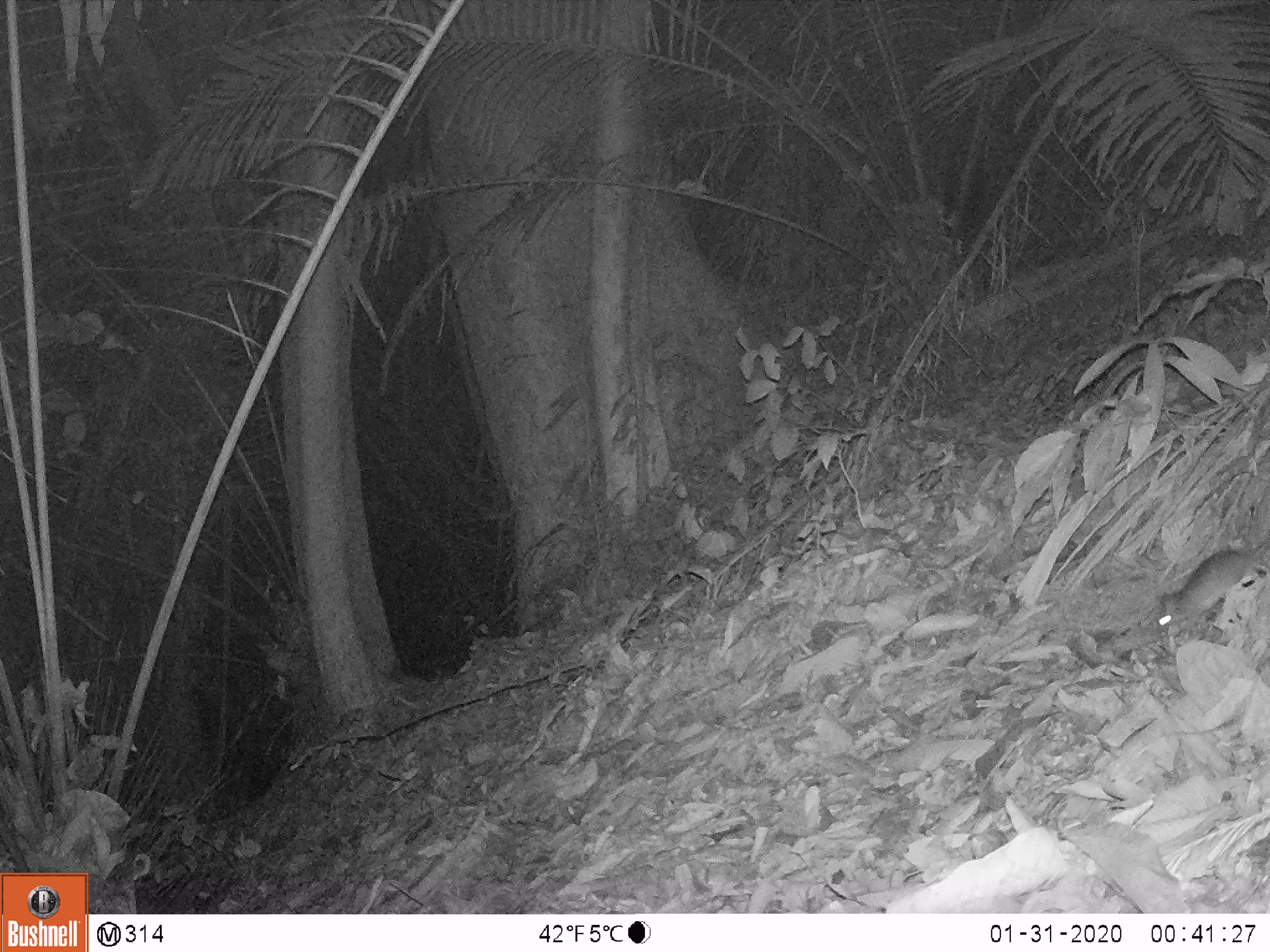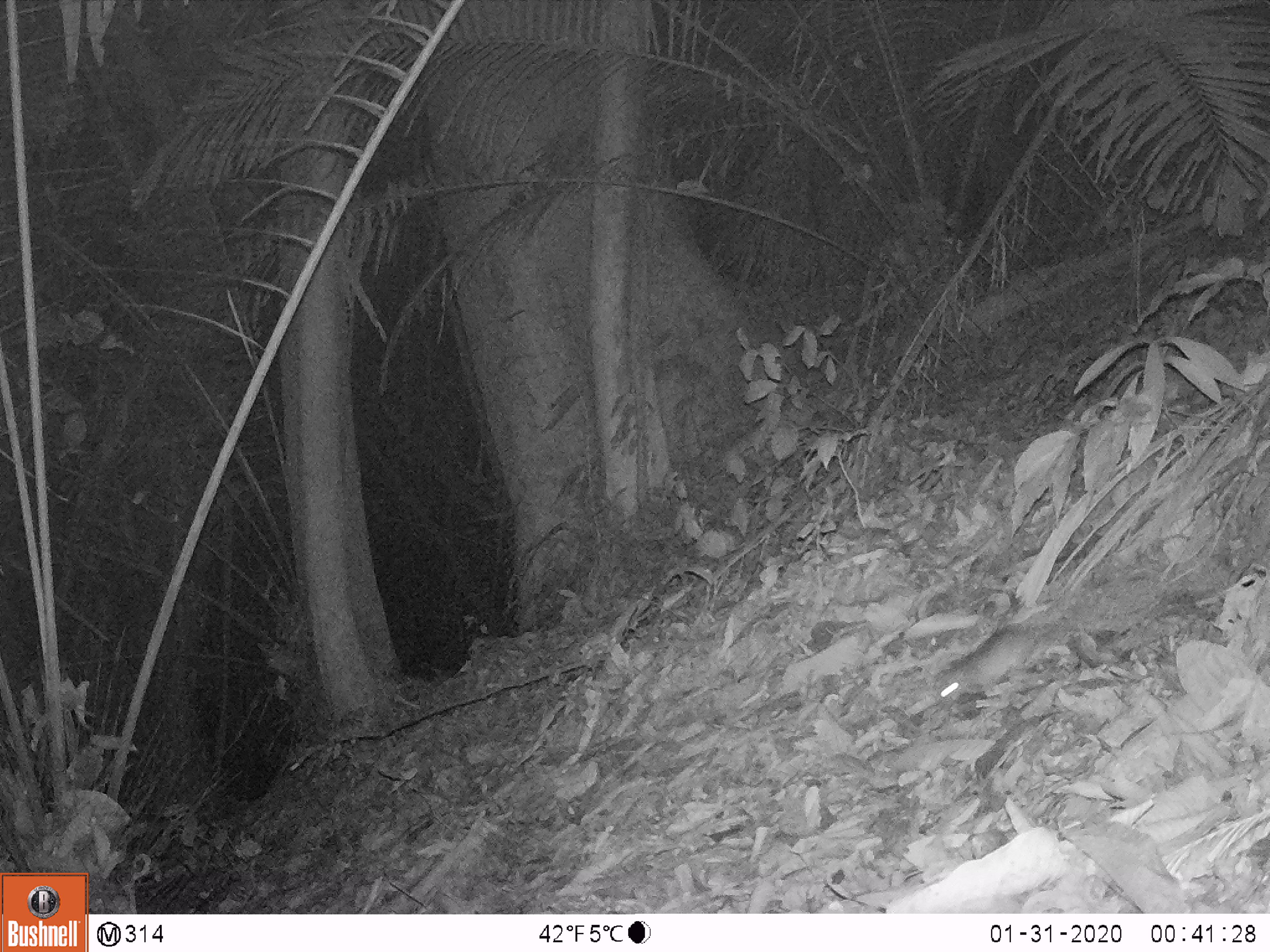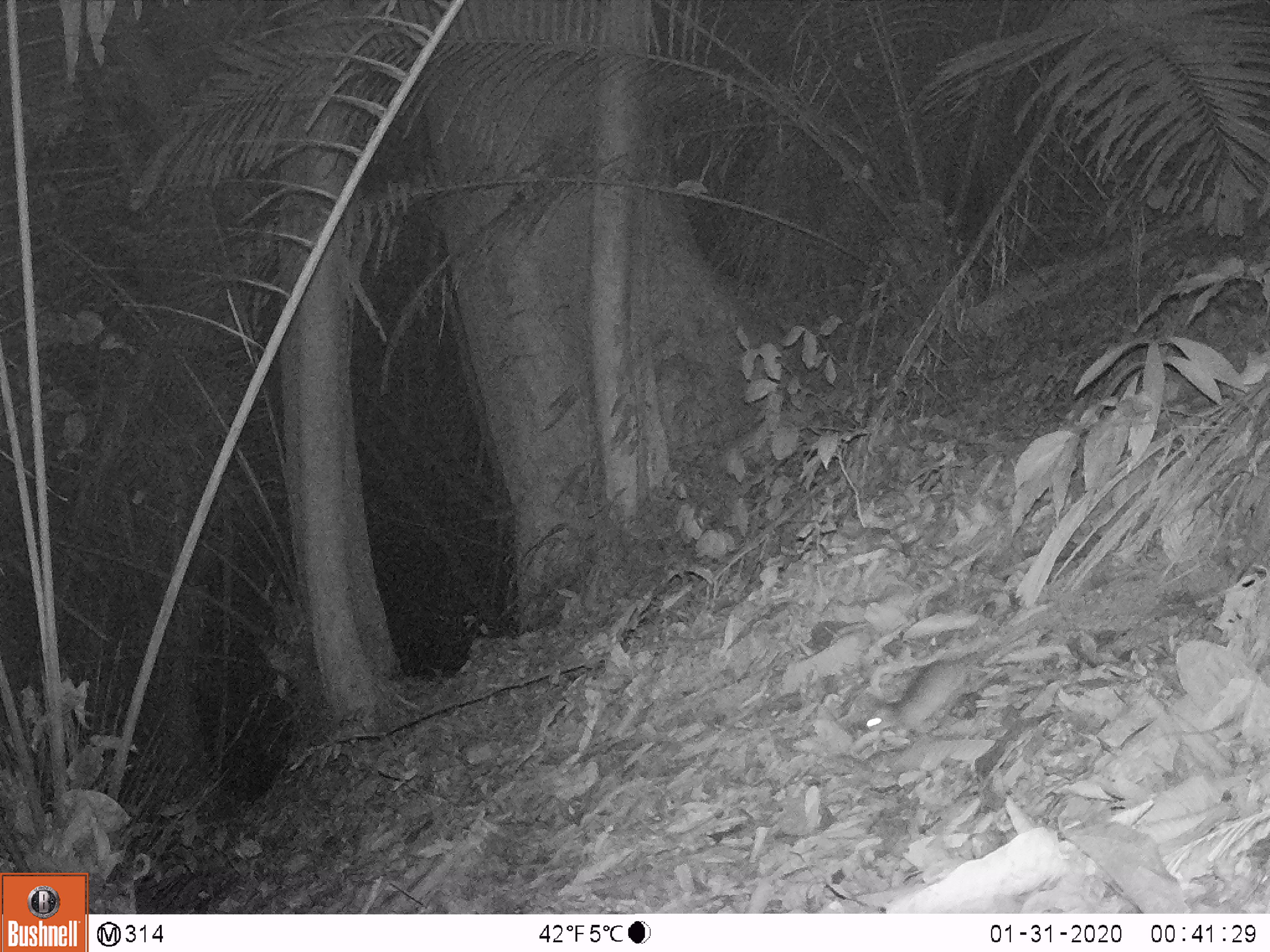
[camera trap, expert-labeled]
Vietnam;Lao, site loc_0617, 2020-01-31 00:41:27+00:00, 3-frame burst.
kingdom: Animalia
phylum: Chordata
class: Mammalia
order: Rodentia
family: Muridae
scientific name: Muridae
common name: old-world mice and rats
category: unidentified murid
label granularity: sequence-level